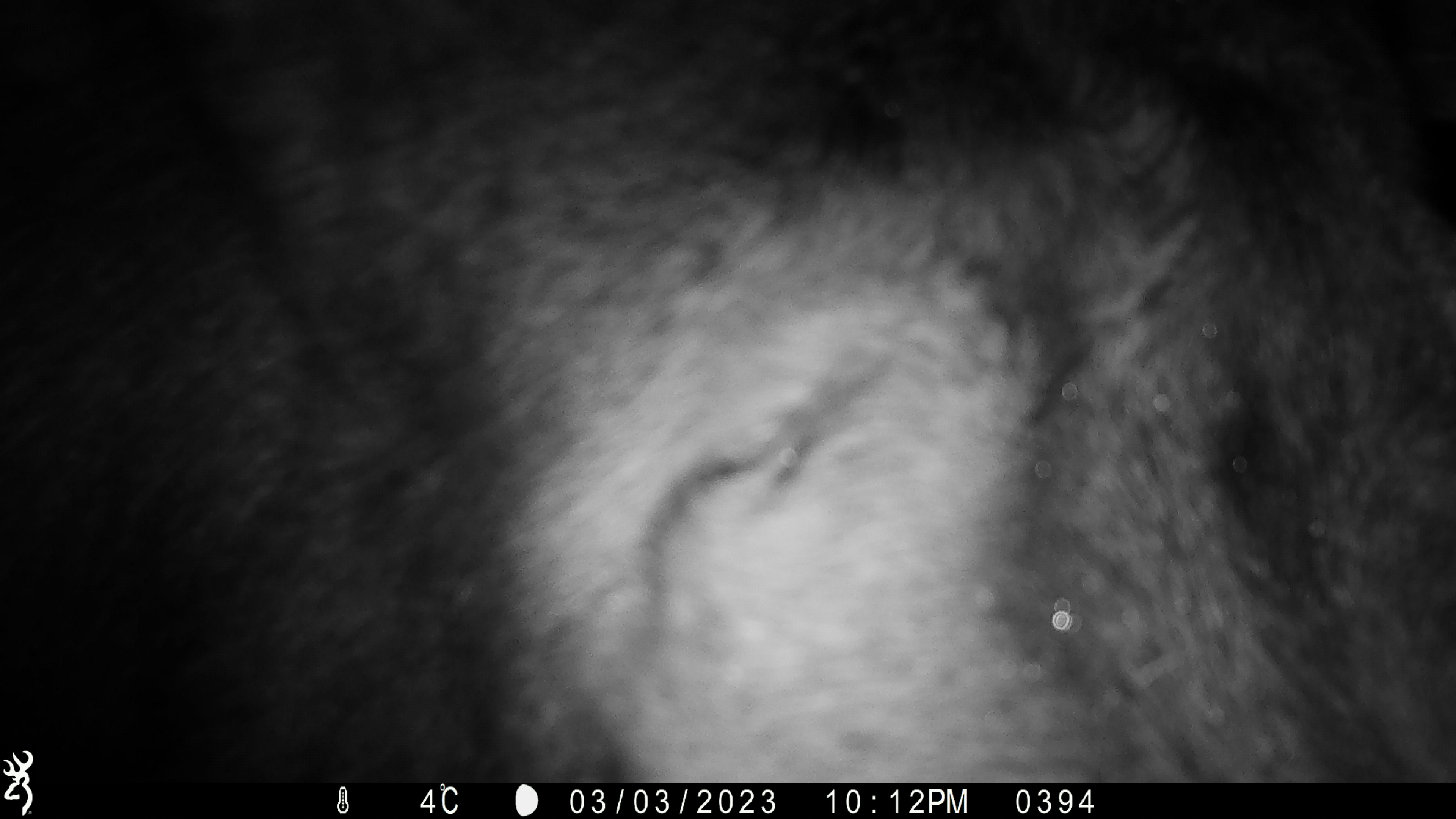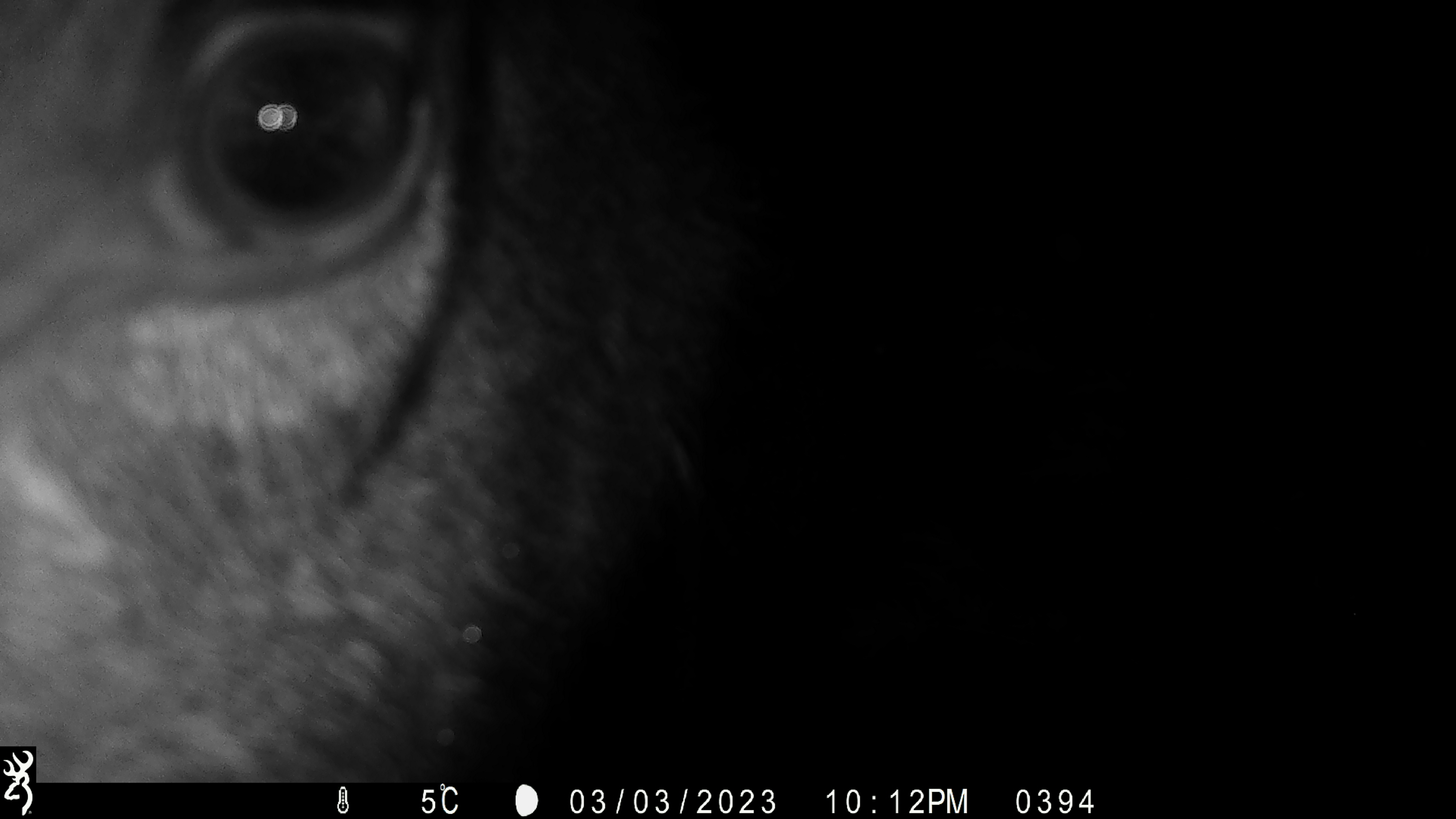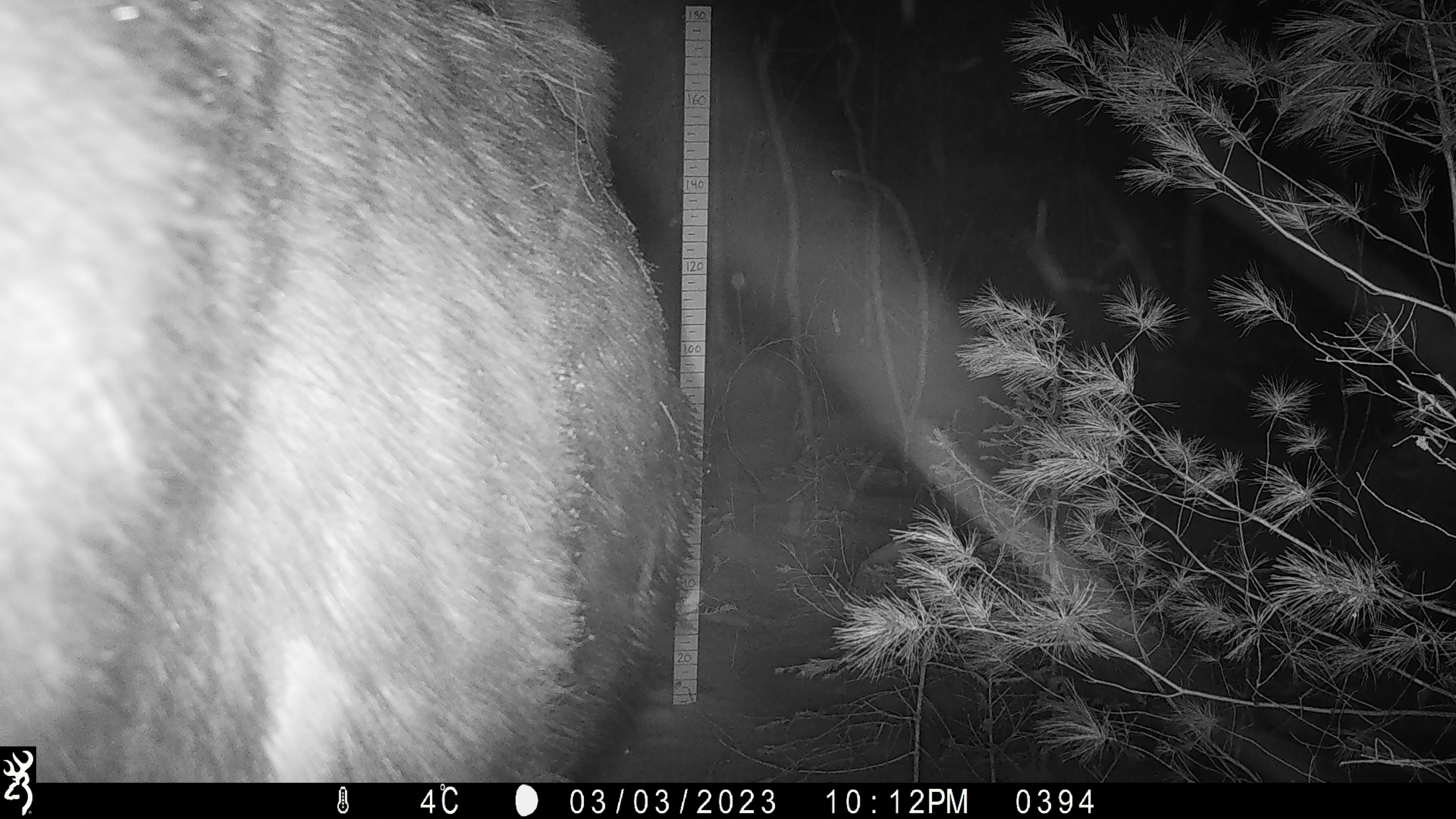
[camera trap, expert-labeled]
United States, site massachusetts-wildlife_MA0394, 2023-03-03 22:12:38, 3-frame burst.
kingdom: Animalia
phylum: Chordata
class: Mammalia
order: Artiodactyla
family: Cervidae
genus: Alces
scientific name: Alces alces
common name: moose